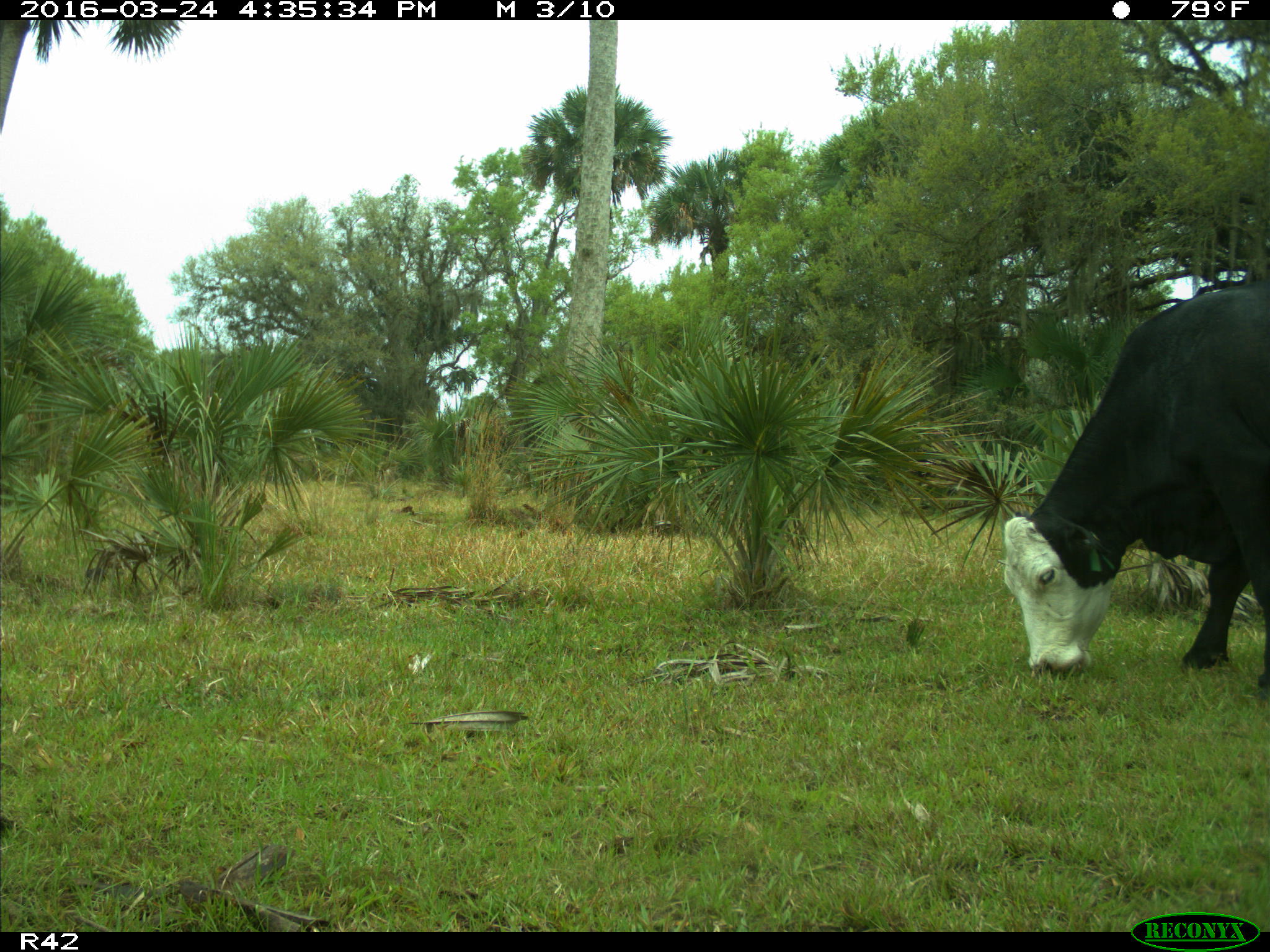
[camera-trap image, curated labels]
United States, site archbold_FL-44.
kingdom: Animalia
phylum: Chordata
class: Mammalia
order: Artiodactyla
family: Bovidae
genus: Bos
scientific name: Bos taurus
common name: domestic cow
Bos taurus (domestic cow).